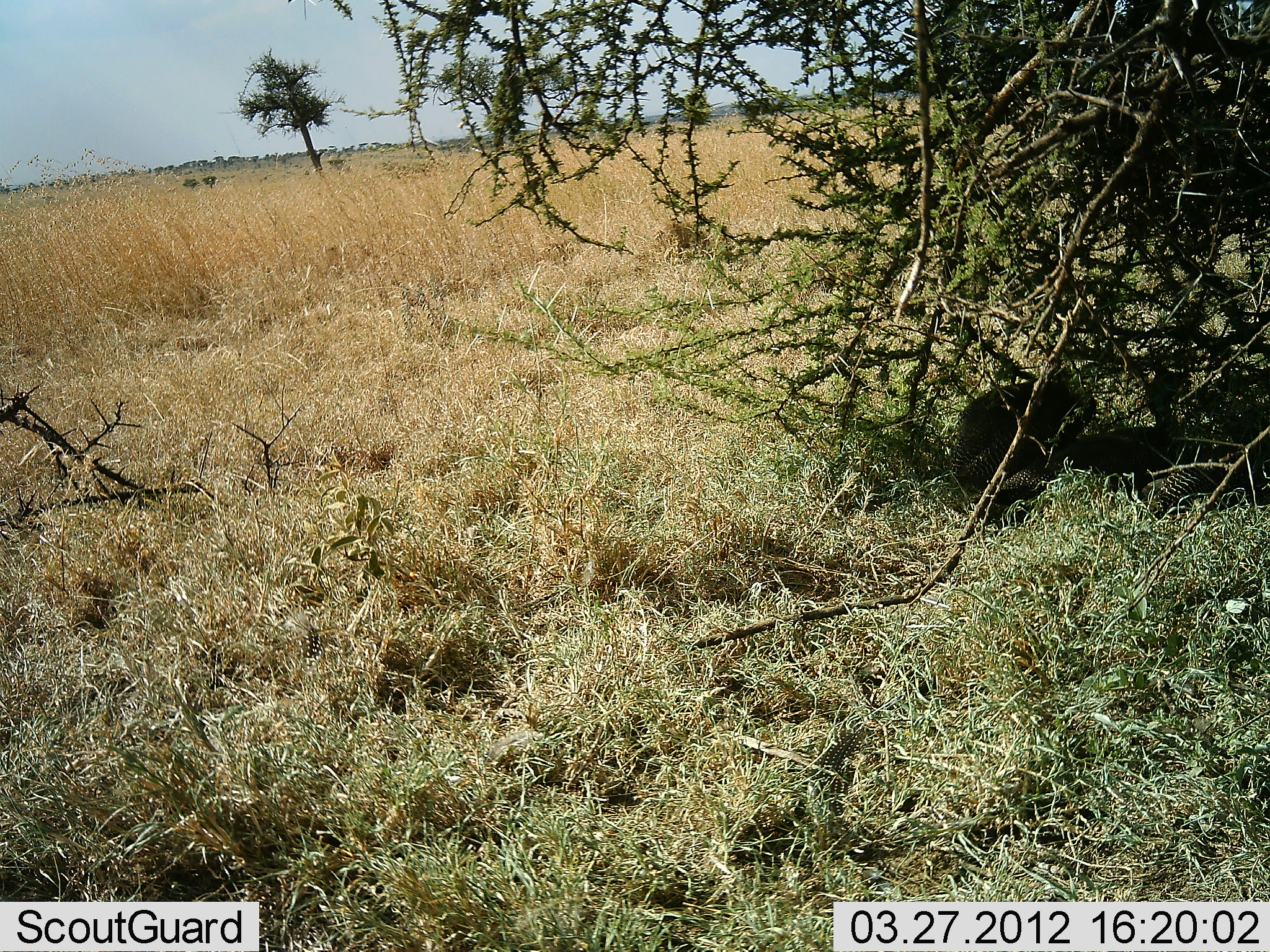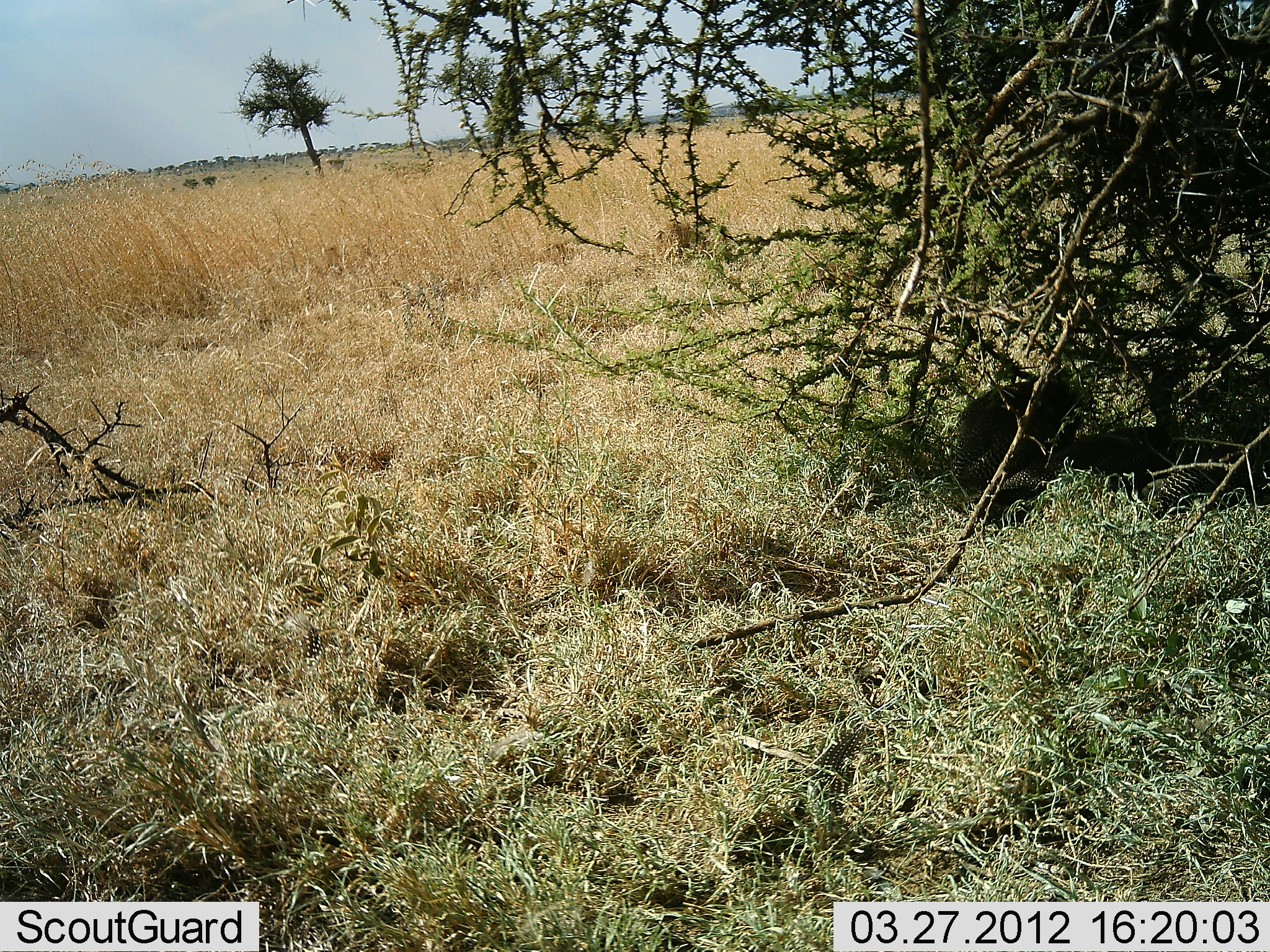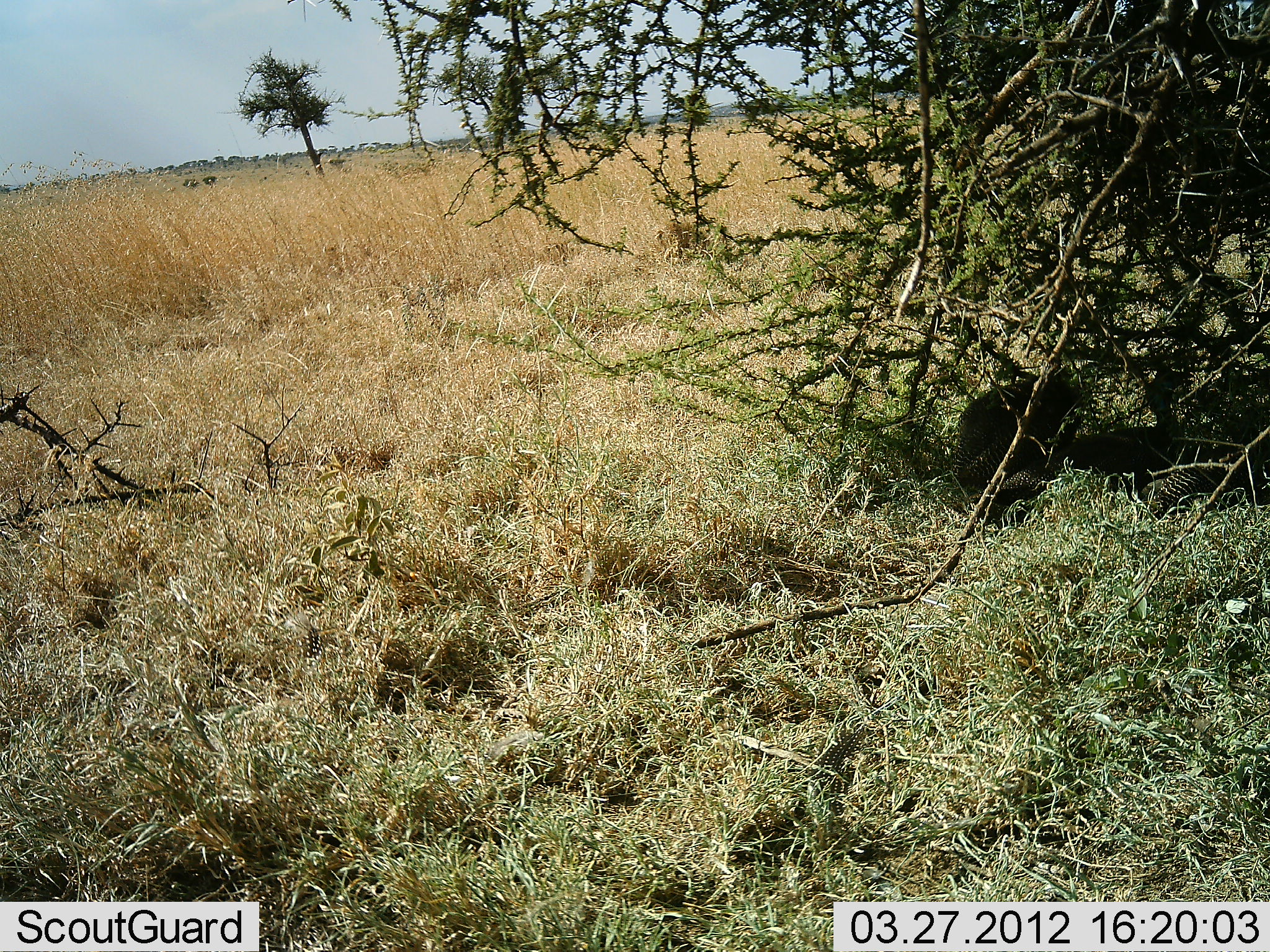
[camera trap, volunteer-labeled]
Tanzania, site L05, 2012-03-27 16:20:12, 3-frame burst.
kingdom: Animalia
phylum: Chordata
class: Aves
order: Galliformes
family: Numididae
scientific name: Numididae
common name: guinea fowl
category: guineafowl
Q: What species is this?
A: Guineafowl (guinea fowl) (Numididae).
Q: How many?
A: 3.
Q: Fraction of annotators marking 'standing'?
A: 33%.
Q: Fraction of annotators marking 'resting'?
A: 83%.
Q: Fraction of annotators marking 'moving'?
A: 0%.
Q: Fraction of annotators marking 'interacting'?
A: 0%.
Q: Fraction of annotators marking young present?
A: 0%.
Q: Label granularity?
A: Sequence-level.